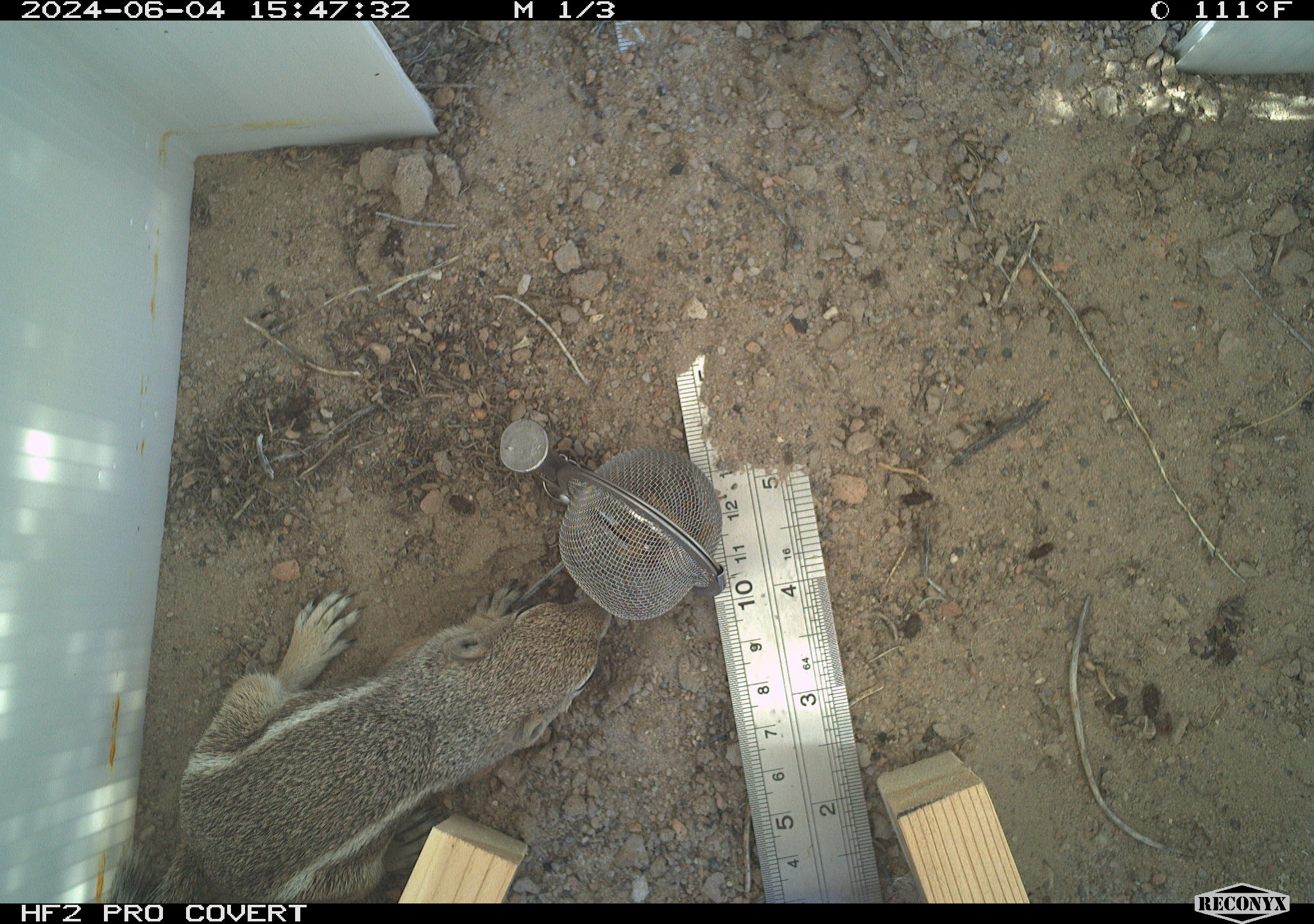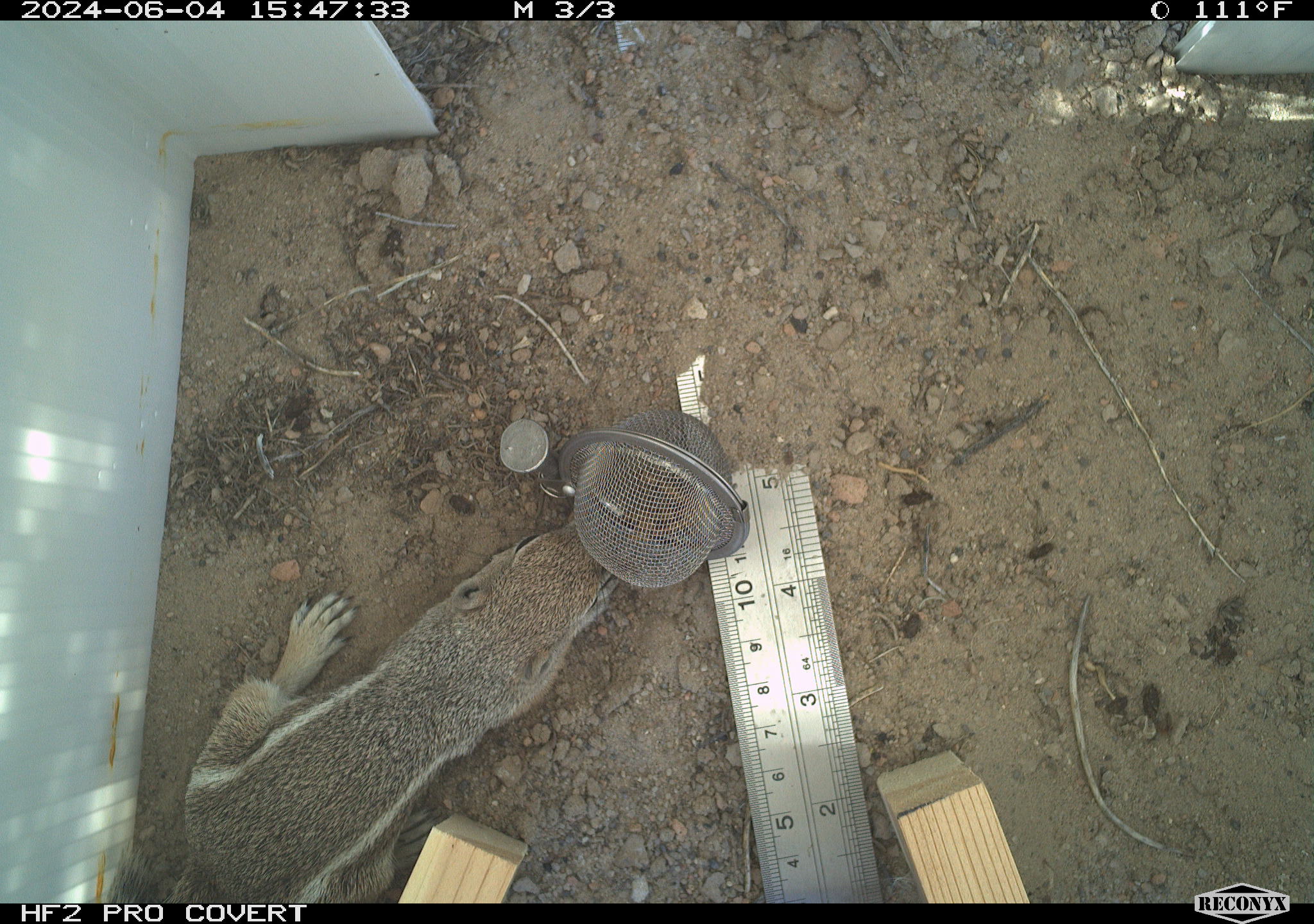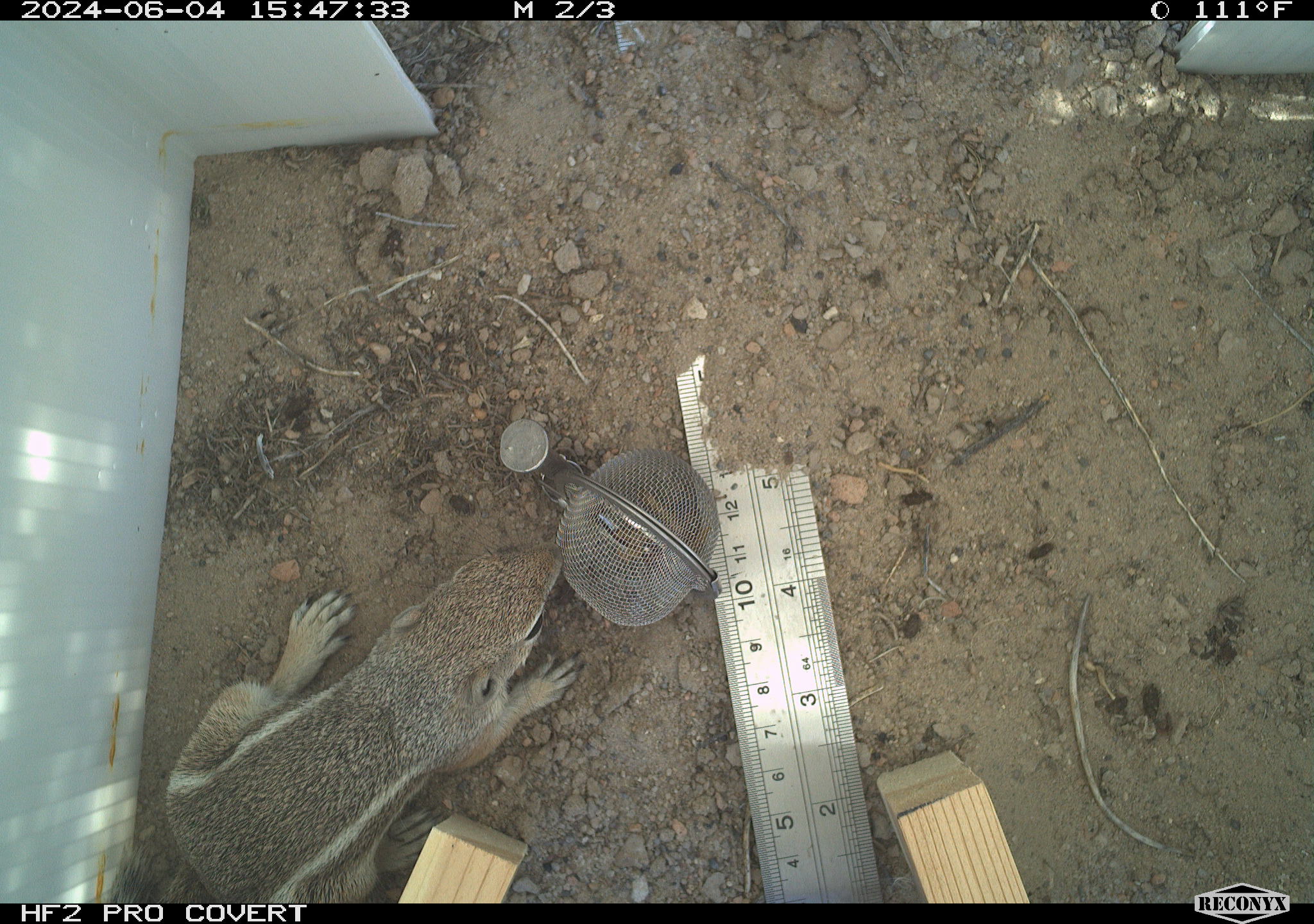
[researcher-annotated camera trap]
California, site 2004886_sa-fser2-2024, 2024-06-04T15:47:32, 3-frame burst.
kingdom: Animalia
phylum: Chordata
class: Mammalia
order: Rodentia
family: Sciuridae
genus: Ammospermophilus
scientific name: Ammospermophilus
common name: antelope ground squirrels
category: ammospermophilus species